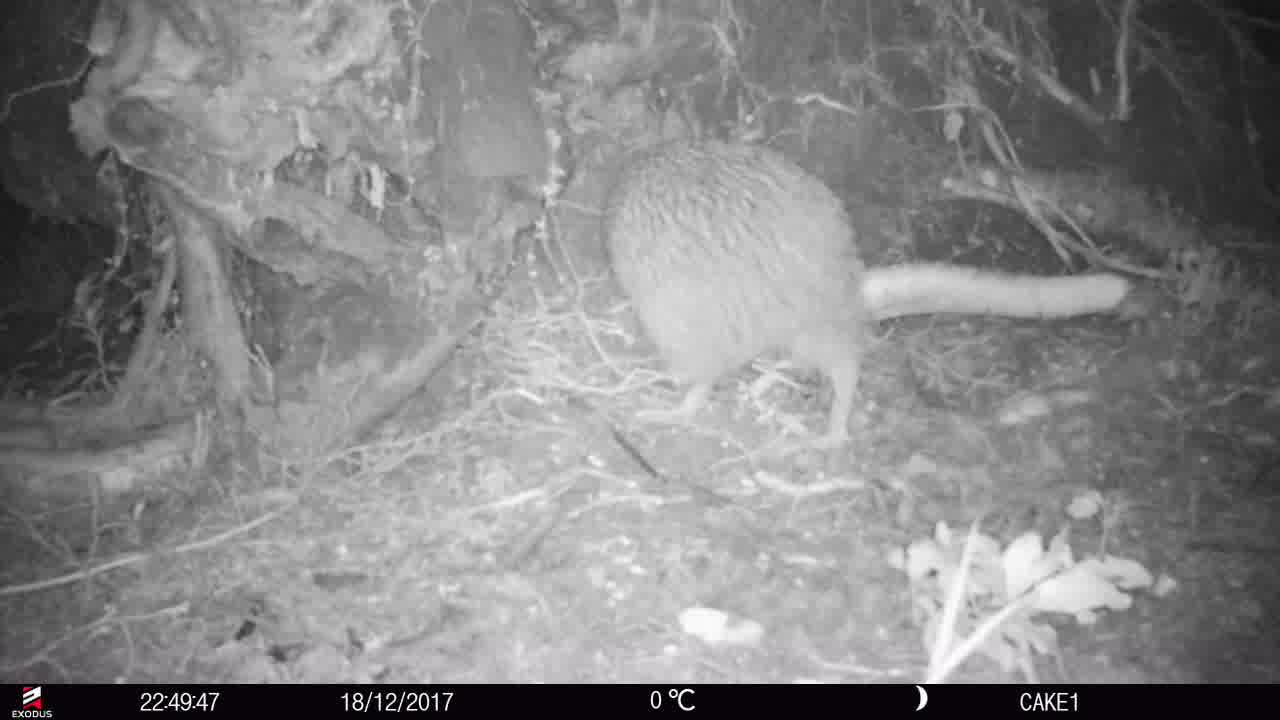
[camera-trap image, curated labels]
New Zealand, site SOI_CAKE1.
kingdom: Animalia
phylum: Chordata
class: Aves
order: Apterygiformes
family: Apterygidae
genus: Apteryx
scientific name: Apteryx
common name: kiwi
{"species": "kiwi (Apteryx)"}